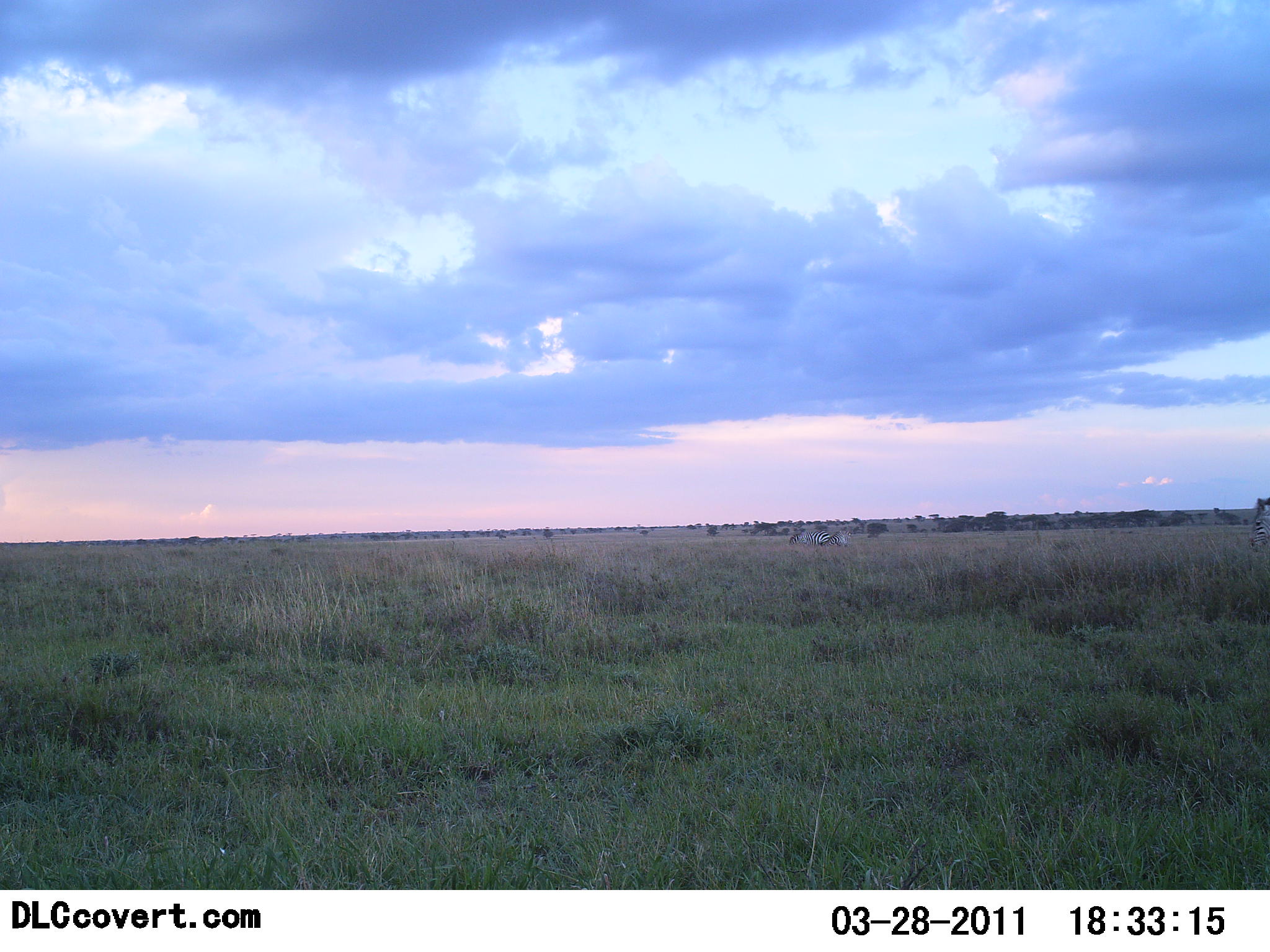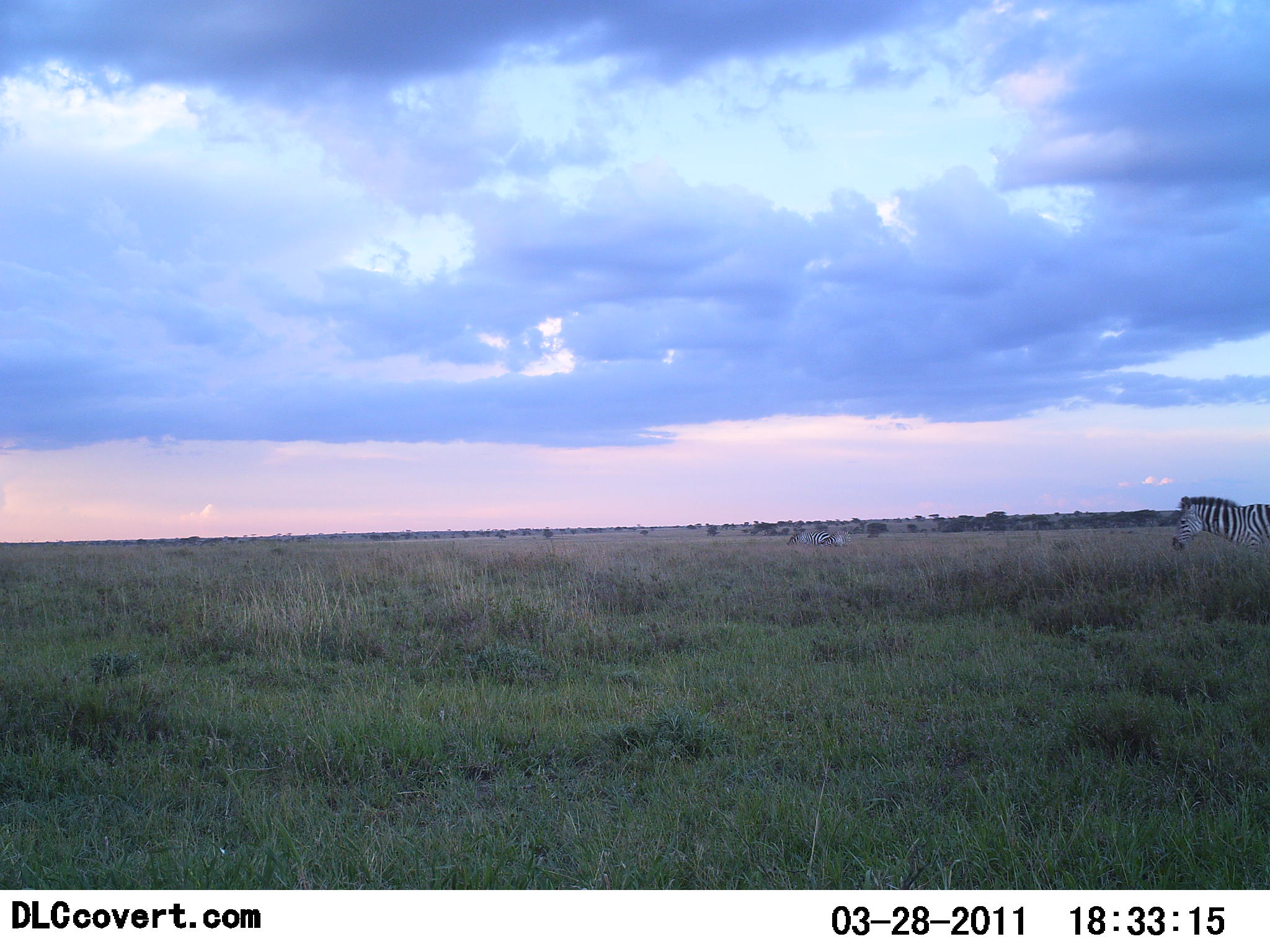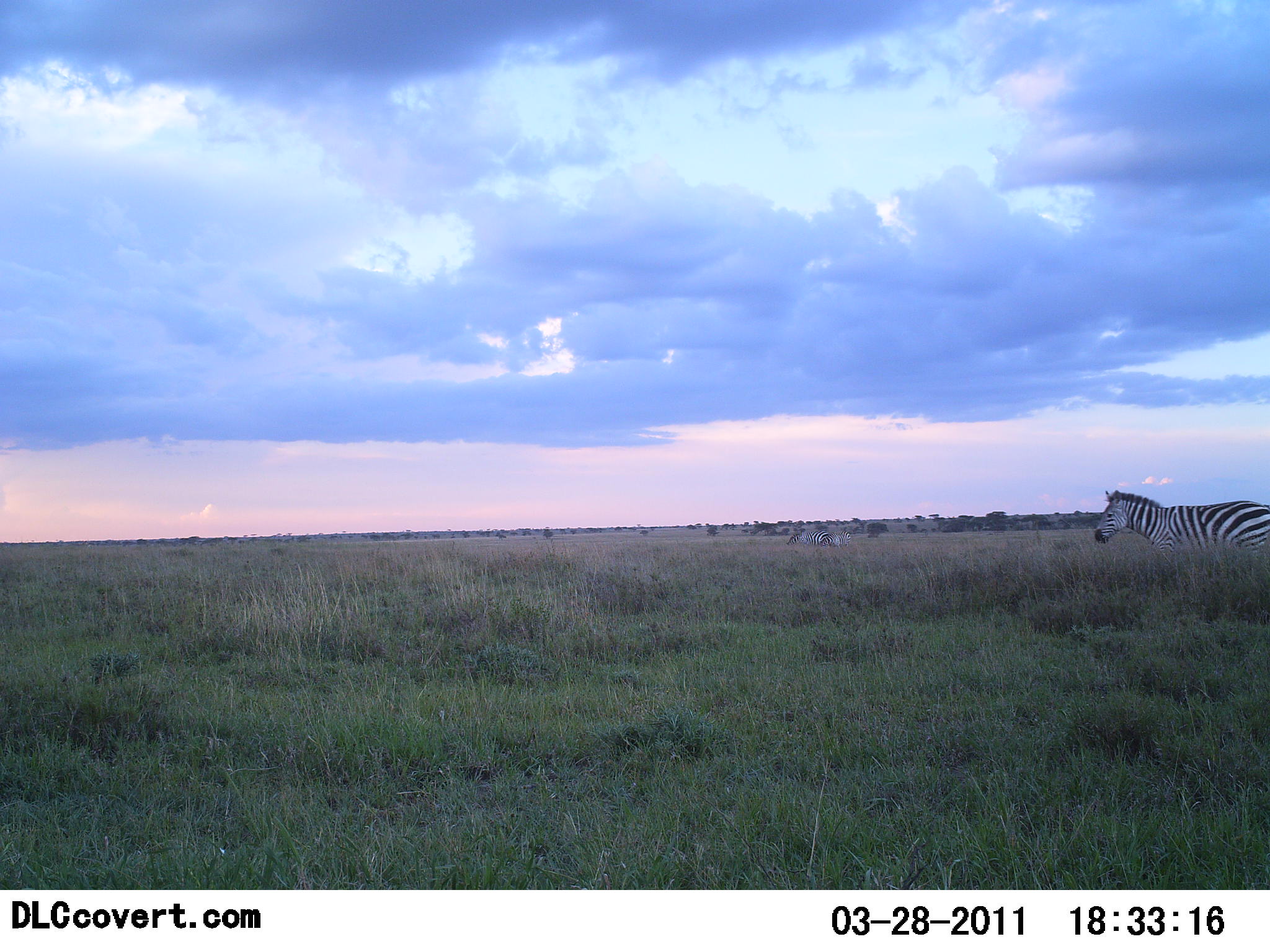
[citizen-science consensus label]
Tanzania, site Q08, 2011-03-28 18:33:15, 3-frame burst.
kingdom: Animalia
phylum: Chordata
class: Mammalia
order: Perissodactyla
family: Equidae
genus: Equus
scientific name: Equus quagga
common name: plains zebra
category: zebra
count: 1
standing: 0%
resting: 0%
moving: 100%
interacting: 0%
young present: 0%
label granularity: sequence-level